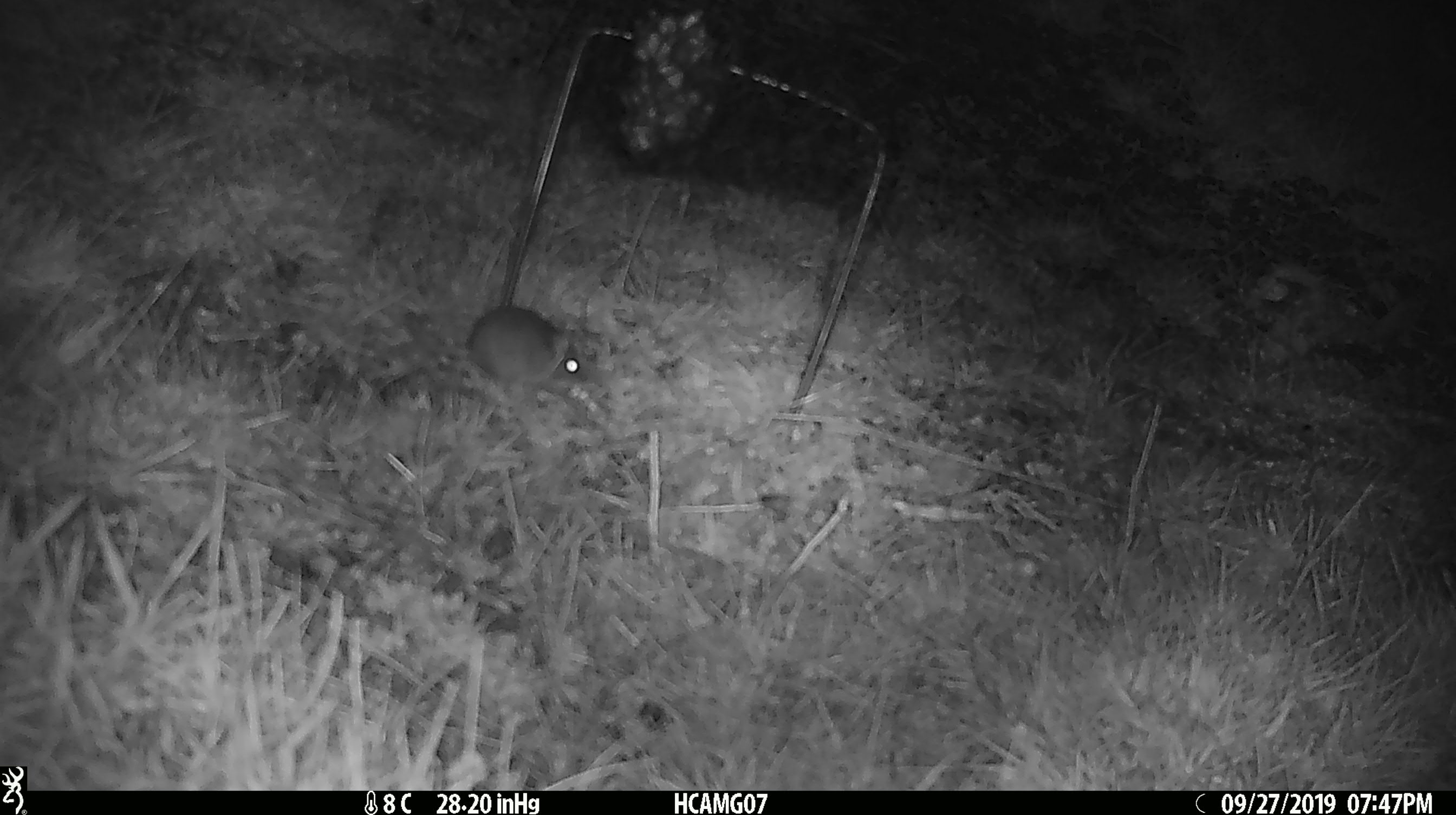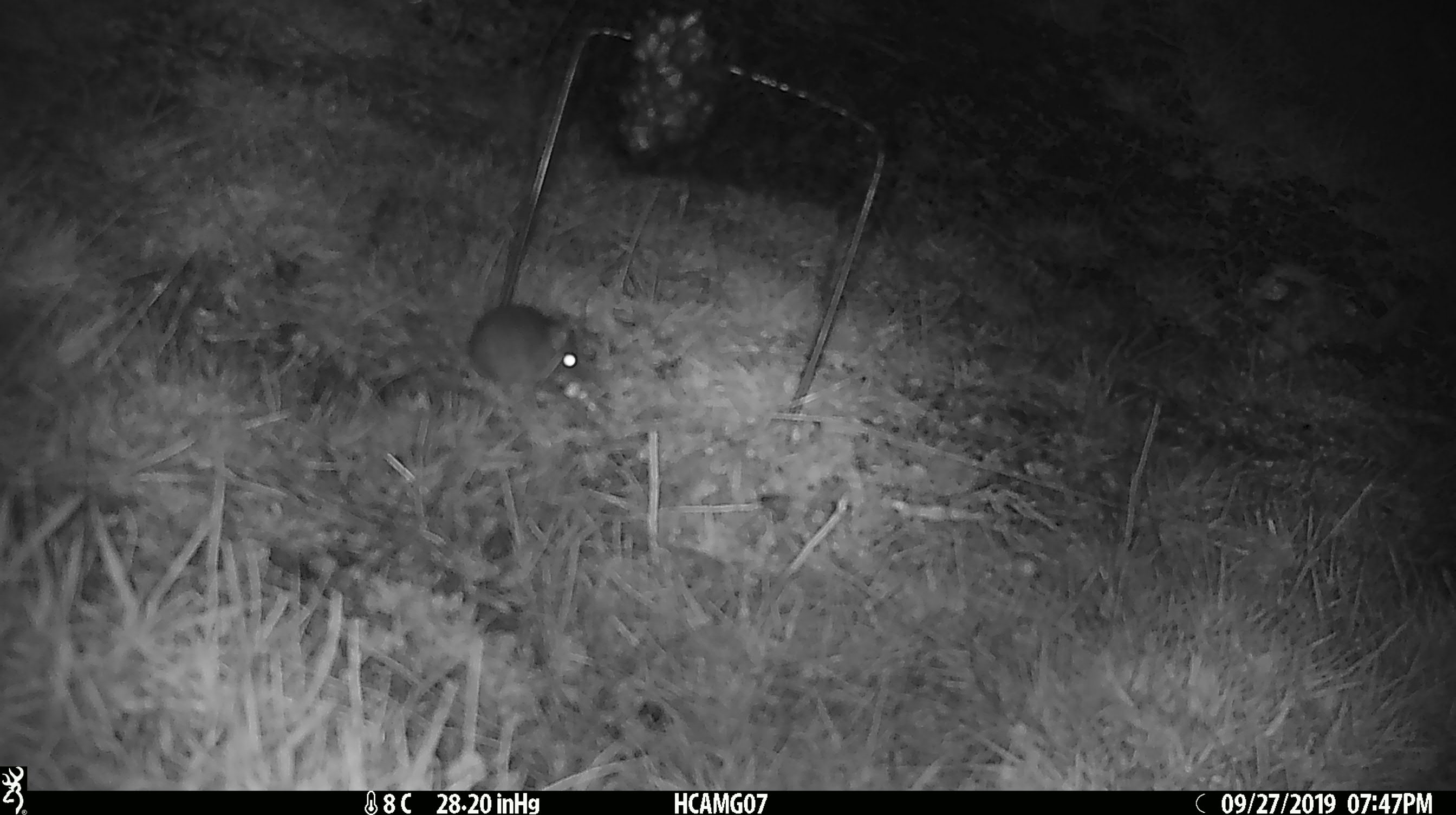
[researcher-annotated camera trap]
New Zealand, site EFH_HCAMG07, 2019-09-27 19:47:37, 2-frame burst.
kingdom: Animalia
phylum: Chordata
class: Mammalia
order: Rodentia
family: Muridae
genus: Mus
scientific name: Mus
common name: mouse